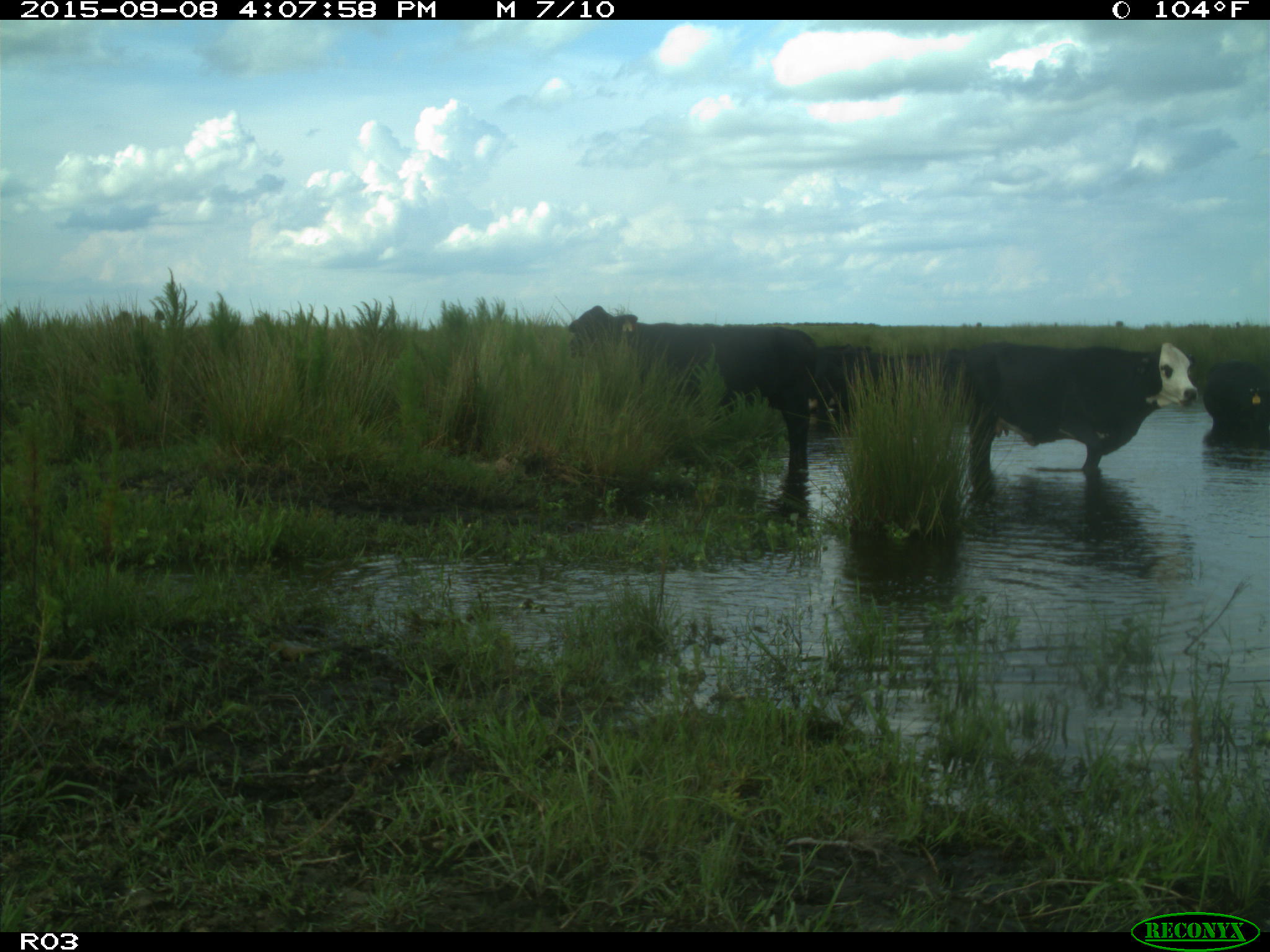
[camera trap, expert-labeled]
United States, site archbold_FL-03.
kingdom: Animalia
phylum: Chordata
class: Mammalia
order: Artiodactyla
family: Bovidae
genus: Bos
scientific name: Bos taurus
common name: domestic cow